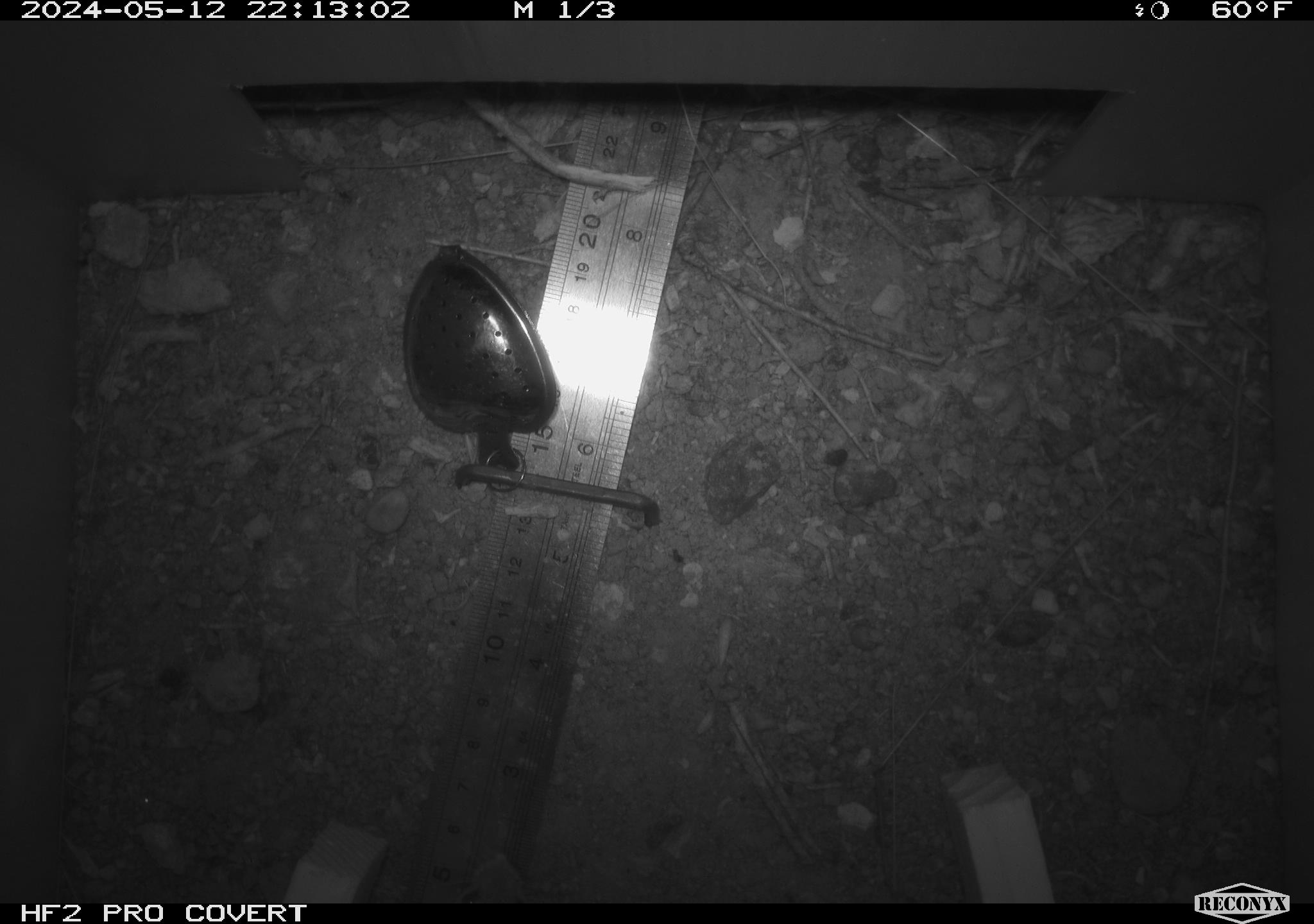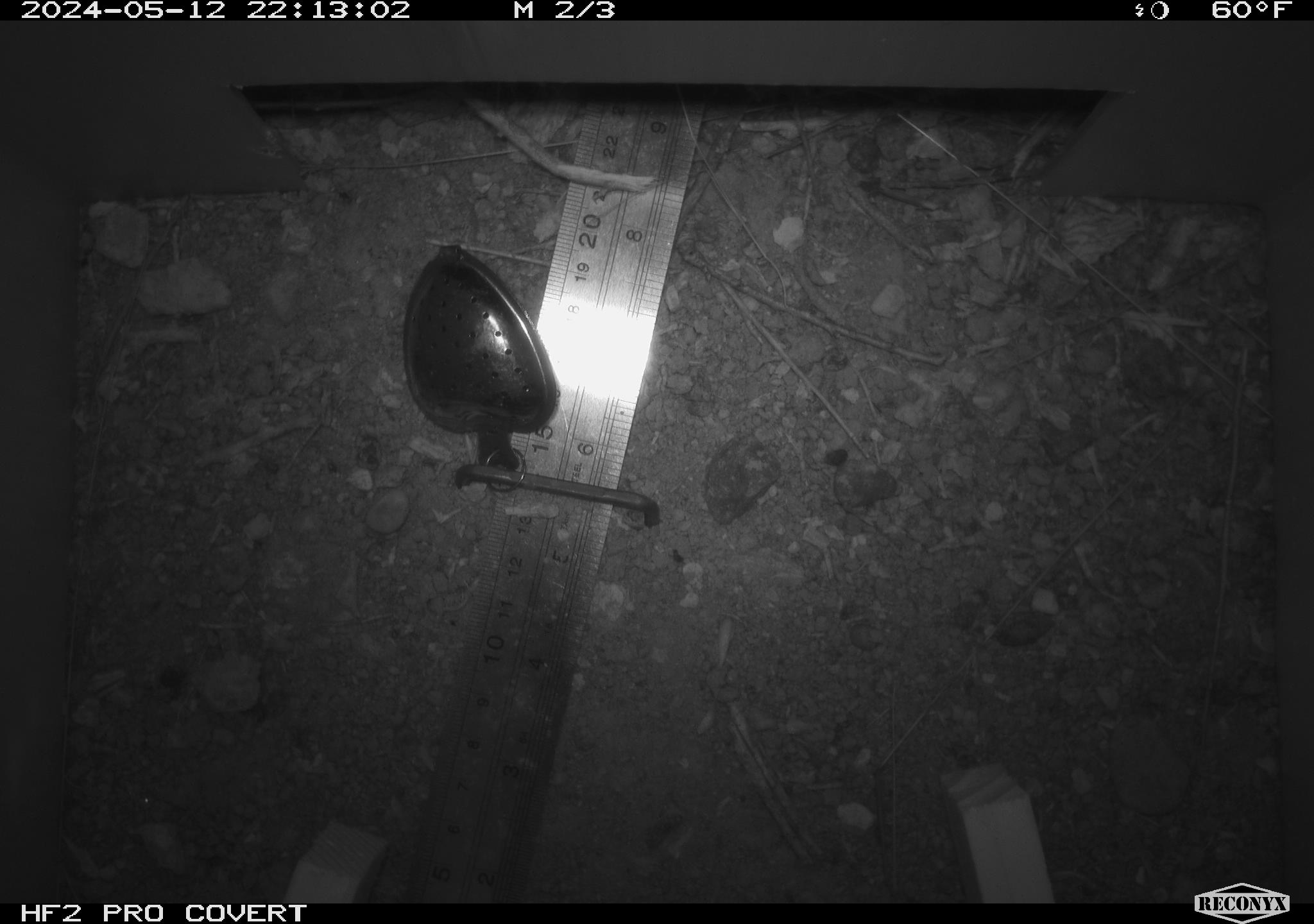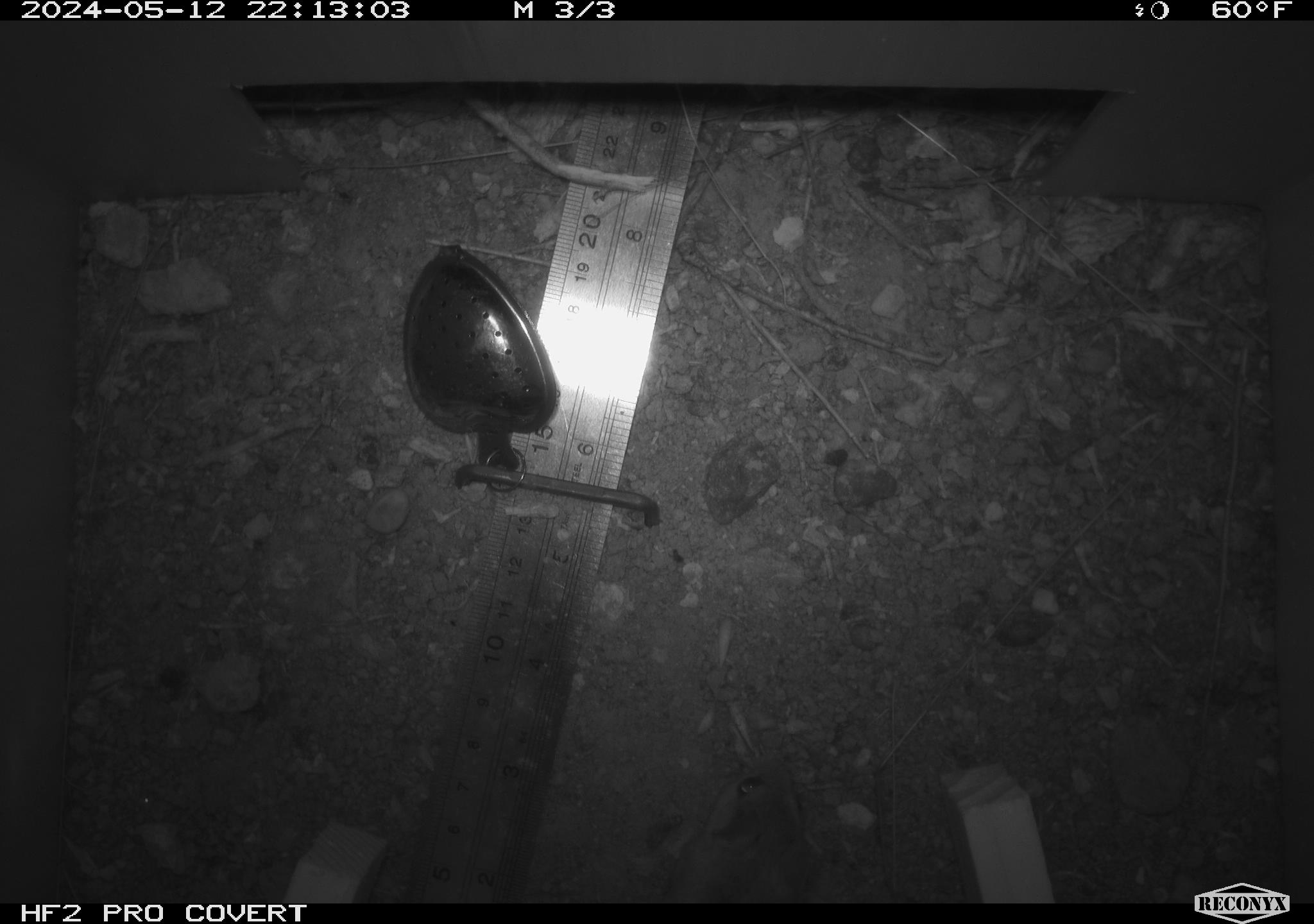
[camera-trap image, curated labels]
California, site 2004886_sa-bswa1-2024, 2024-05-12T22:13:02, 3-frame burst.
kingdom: Animalia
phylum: Chordata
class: Mammalia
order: Rodentia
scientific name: Rodentia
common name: mouse species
Mouse species (Rodentia).